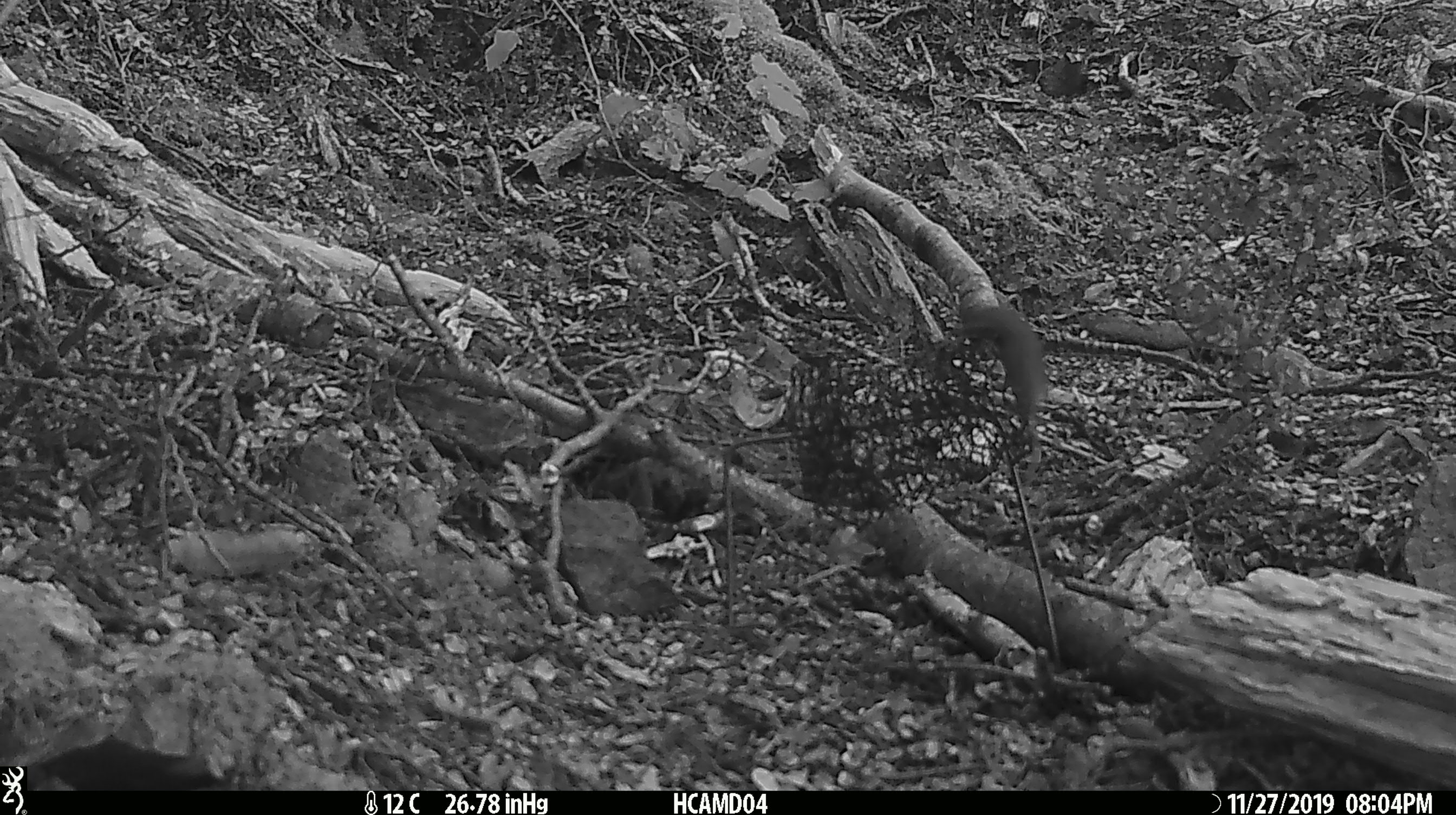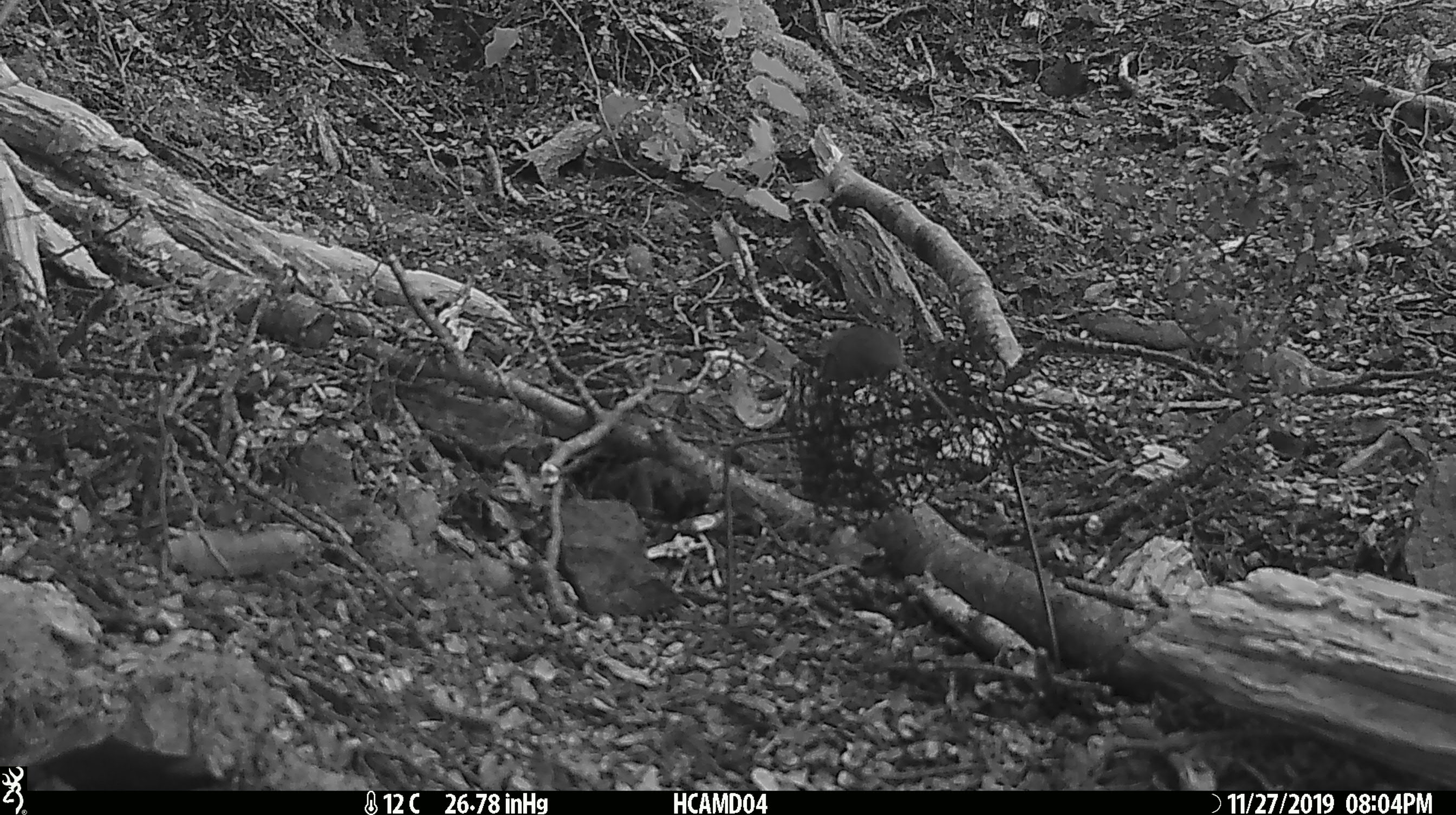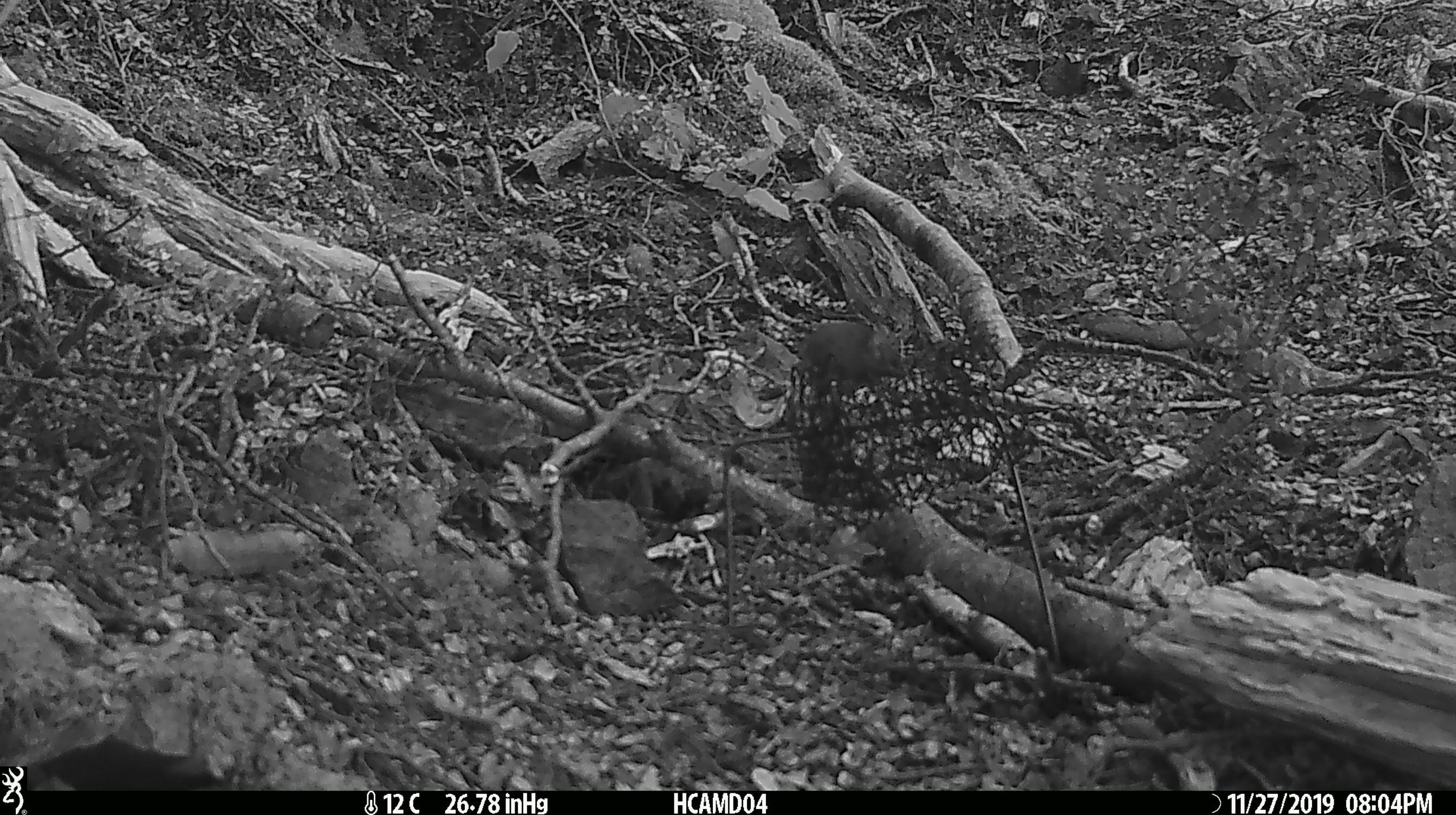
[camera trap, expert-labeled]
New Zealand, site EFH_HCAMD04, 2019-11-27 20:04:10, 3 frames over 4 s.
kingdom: Animalia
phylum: Chordata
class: Mammalia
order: Rodentia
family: Muridae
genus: Mus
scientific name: Mus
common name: mouse